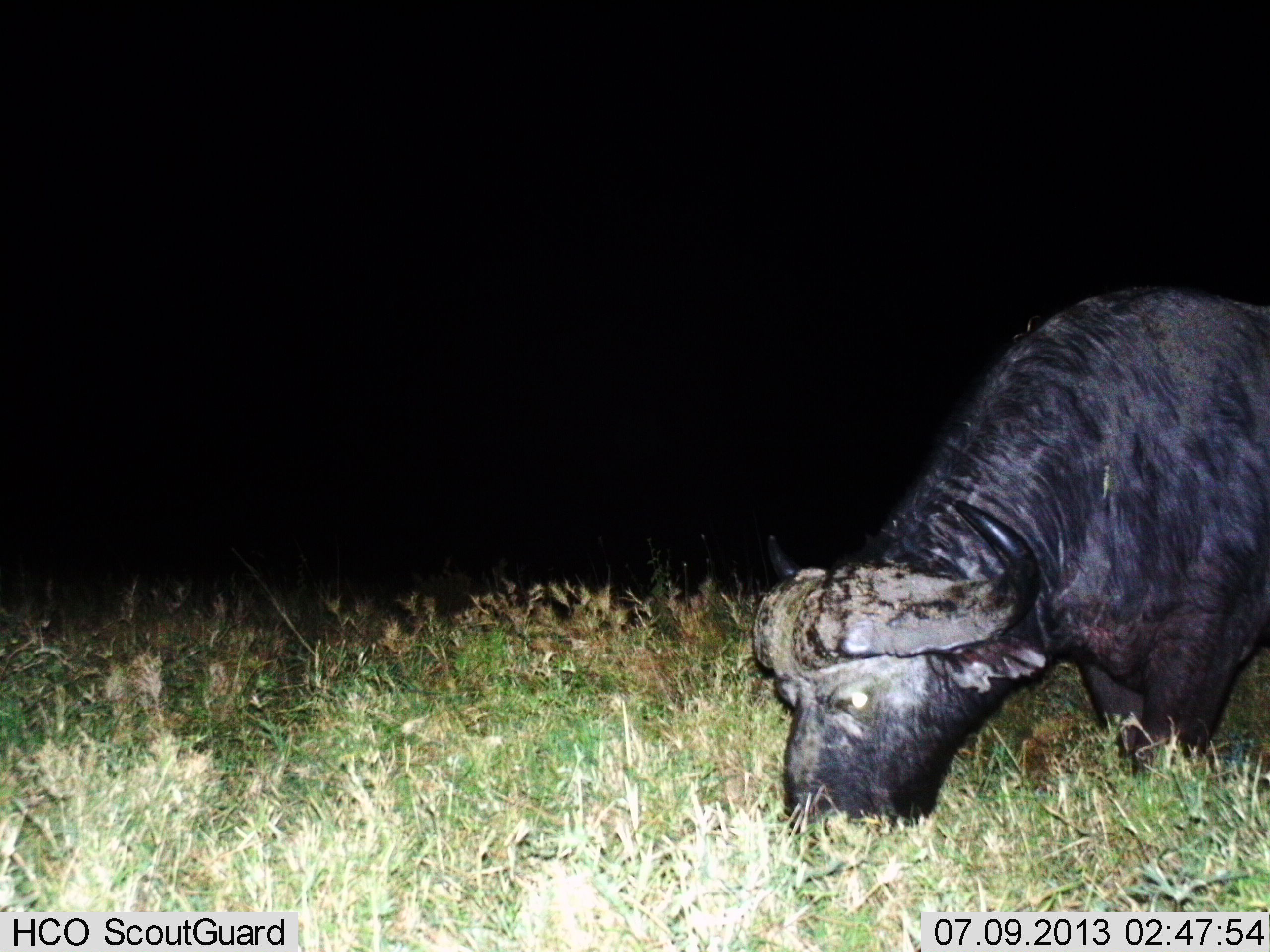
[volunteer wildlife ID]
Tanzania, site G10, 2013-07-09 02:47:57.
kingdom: Animalia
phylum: Chordata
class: Mammalia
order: Artiodactyla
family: Bovidae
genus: Syncerus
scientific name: Syncerus caffer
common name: cape buffalo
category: buffalo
Buffalo (cape buffalo) (Syncerus caffer), count 1. Behavior (volunteer vote fractions): standing 10%, resting 0%, moving 0%, interacting 0%. Young present (vote fraction): 0%. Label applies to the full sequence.